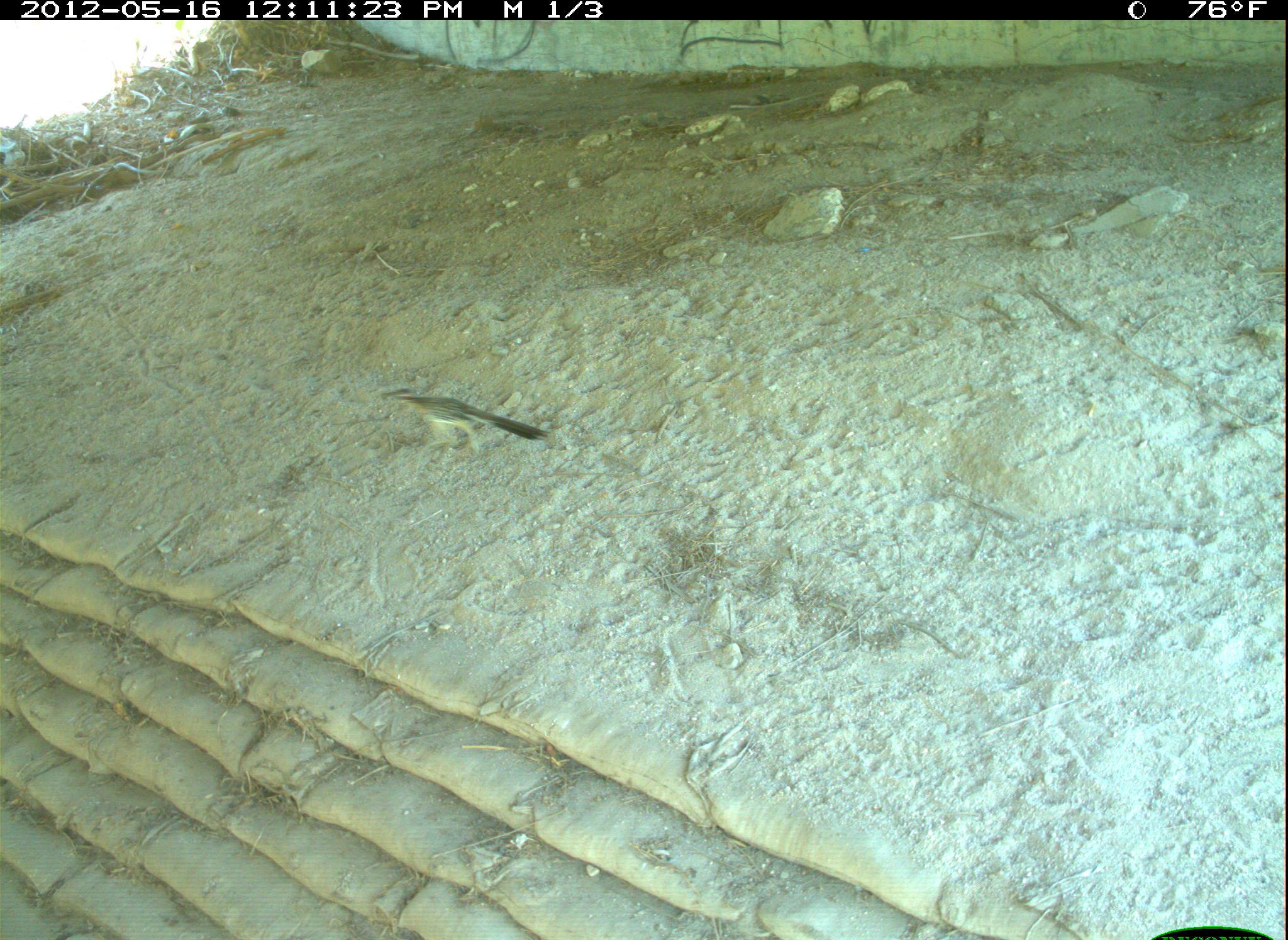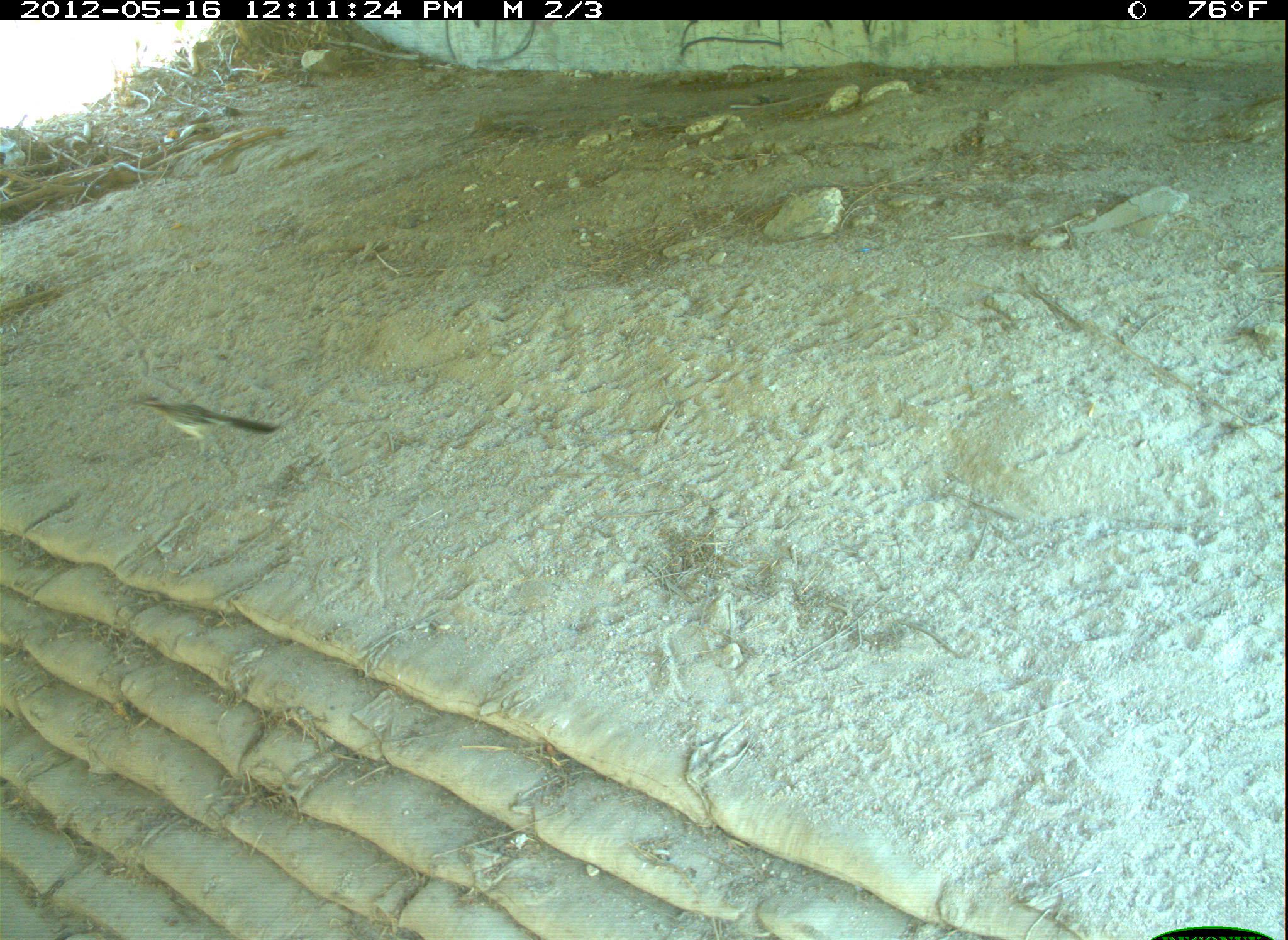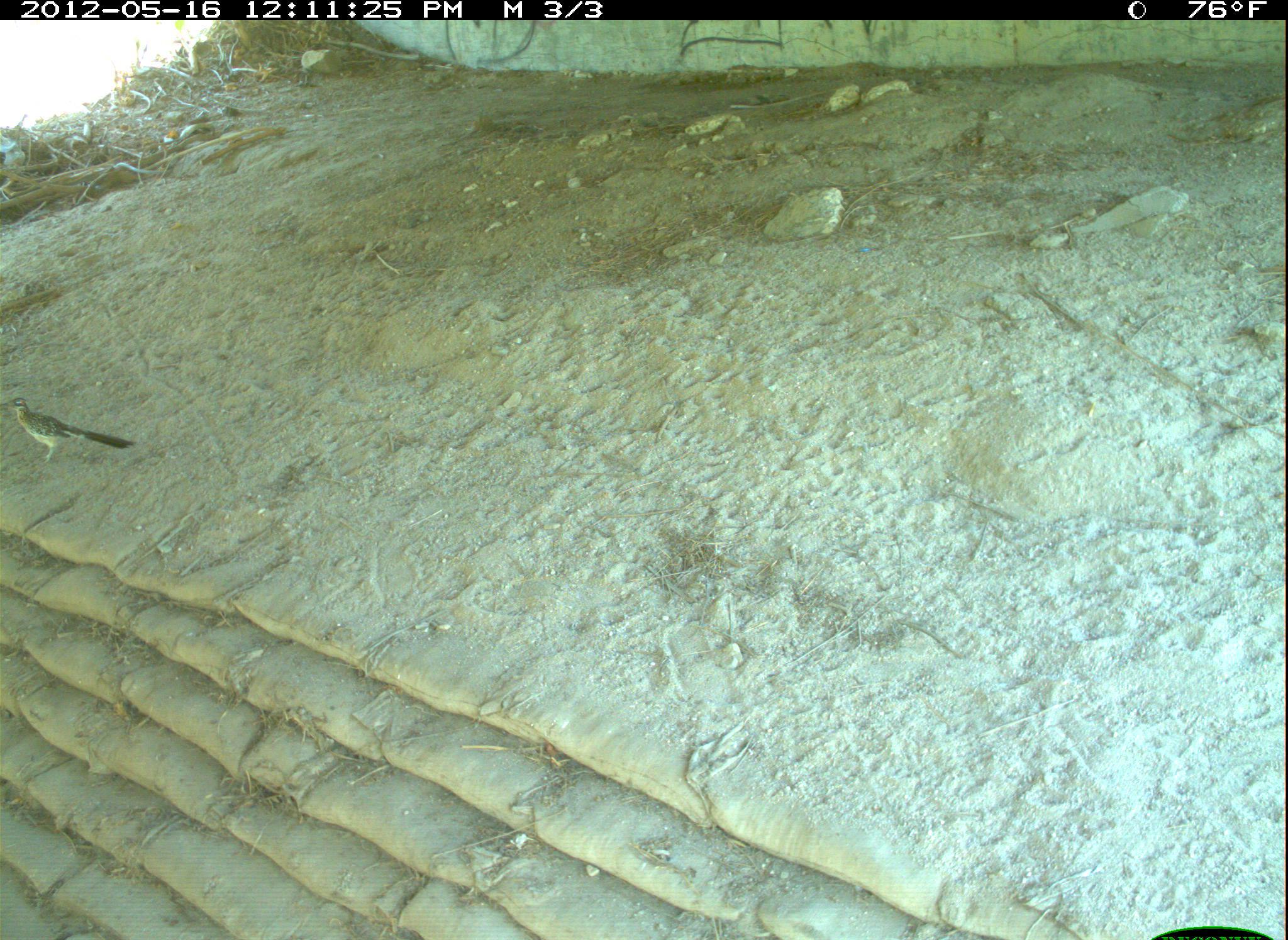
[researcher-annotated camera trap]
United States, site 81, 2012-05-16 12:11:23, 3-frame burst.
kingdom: Animalia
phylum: Chordata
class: Aves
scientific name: Aves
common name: bird